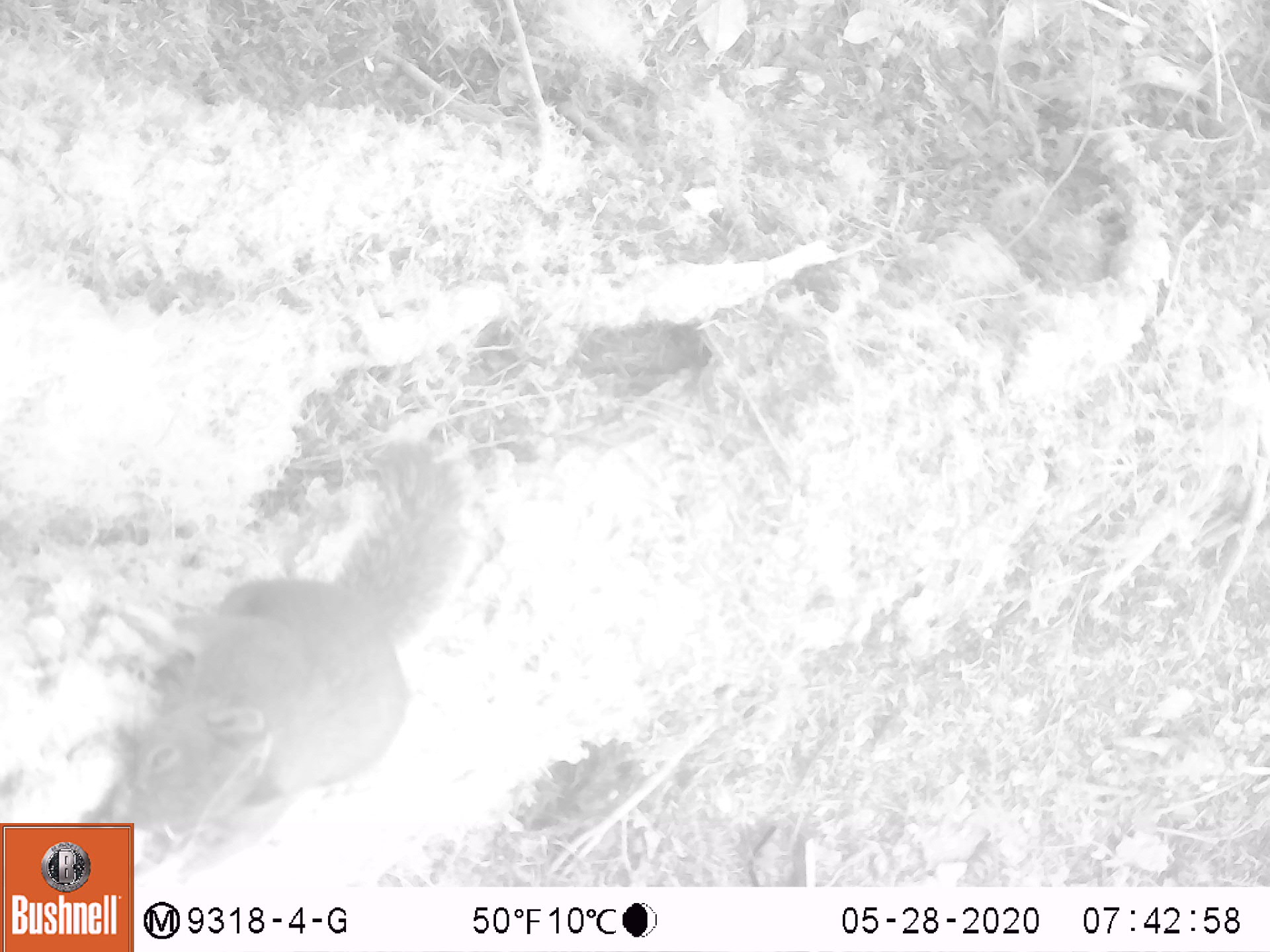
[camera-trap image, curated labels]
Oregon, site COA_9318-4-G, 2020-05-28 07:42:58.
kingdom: Animalia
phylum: Chordata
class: Mammalia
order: Rodentia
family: Sciuridae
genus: Tamiasciurus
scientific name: Tamiasciurus douglasii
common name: douglas squirrel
Douglas squirrel (Tamiasciurus douglasii).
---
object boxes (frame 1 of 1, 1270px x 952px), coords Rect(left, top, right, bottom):
douglas squirrel: Rect(139, 442, 468, 860)